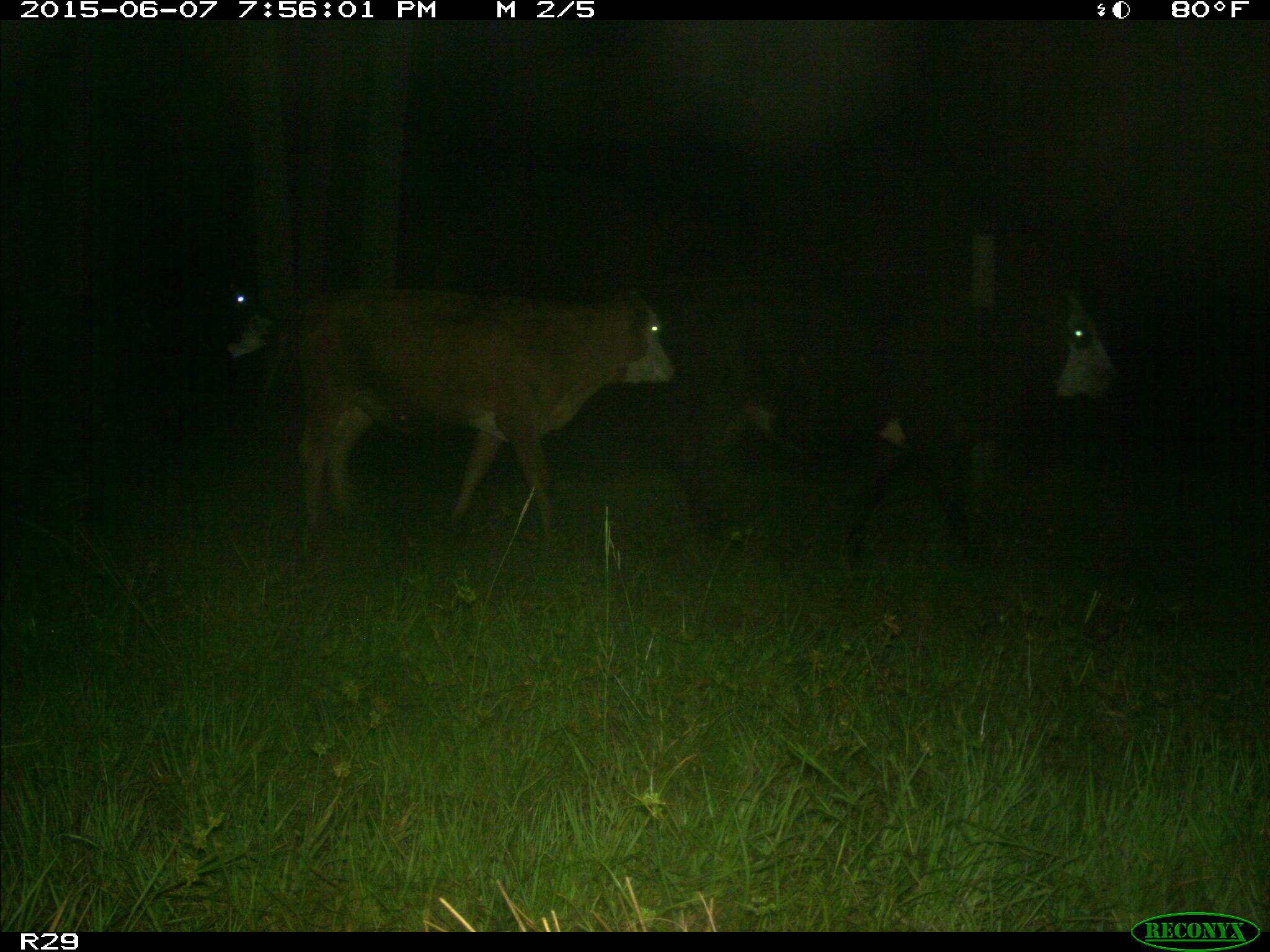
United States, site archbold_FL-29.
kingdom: Animalia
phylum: Chordata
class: Mammalia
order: Artiodactyla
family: Bovidae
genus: Bos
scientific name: Bos taurus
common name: domestic cow